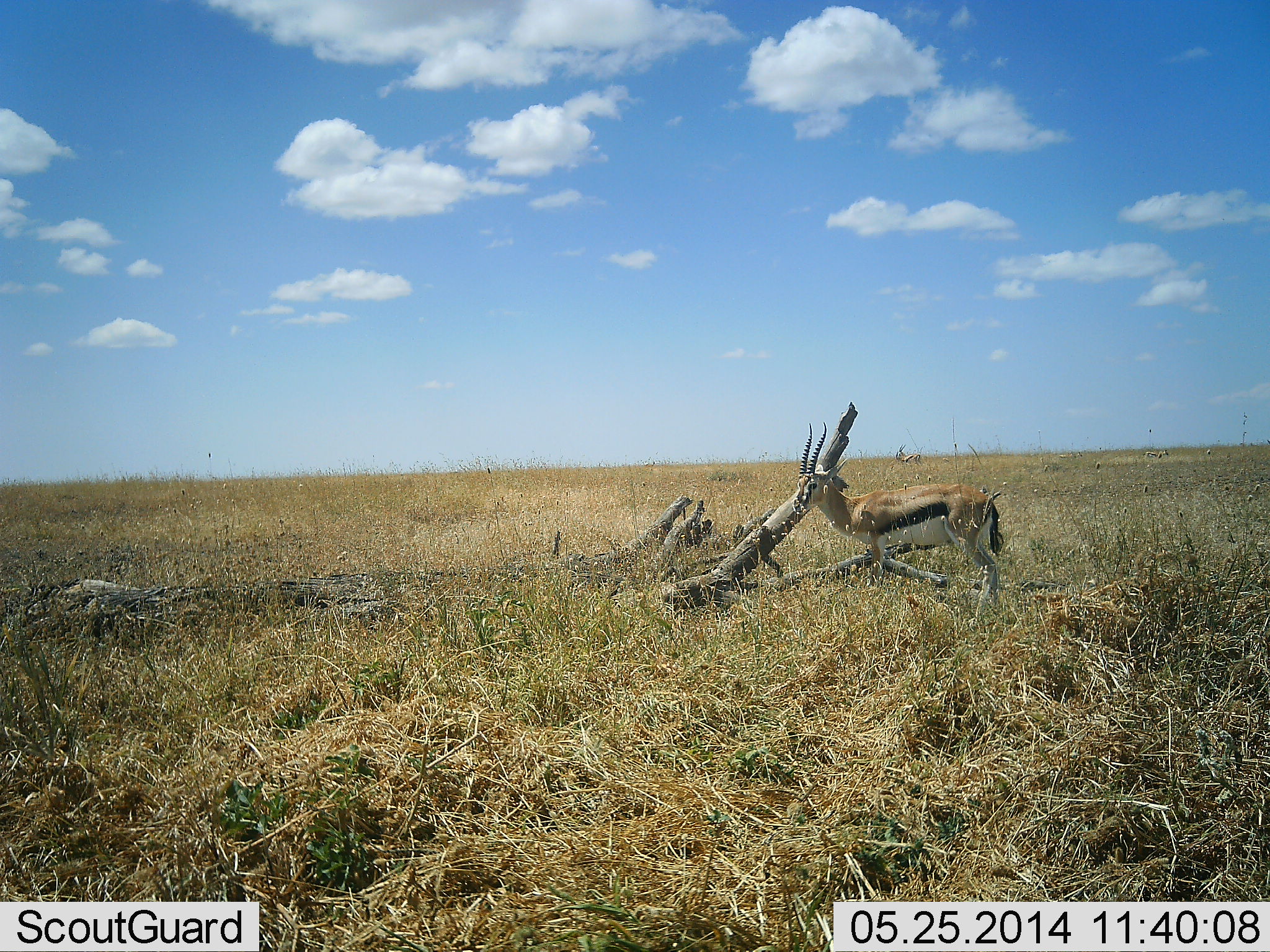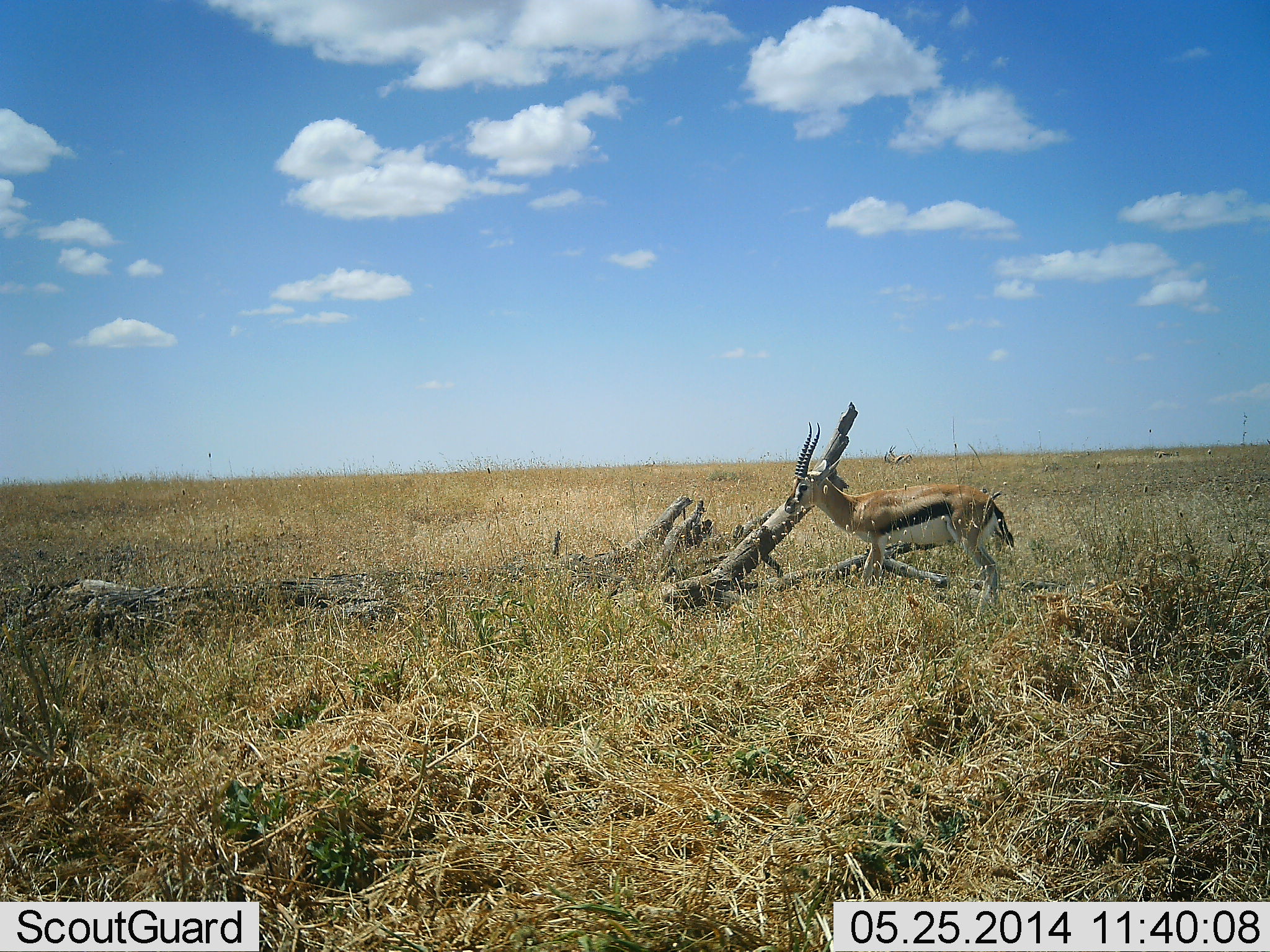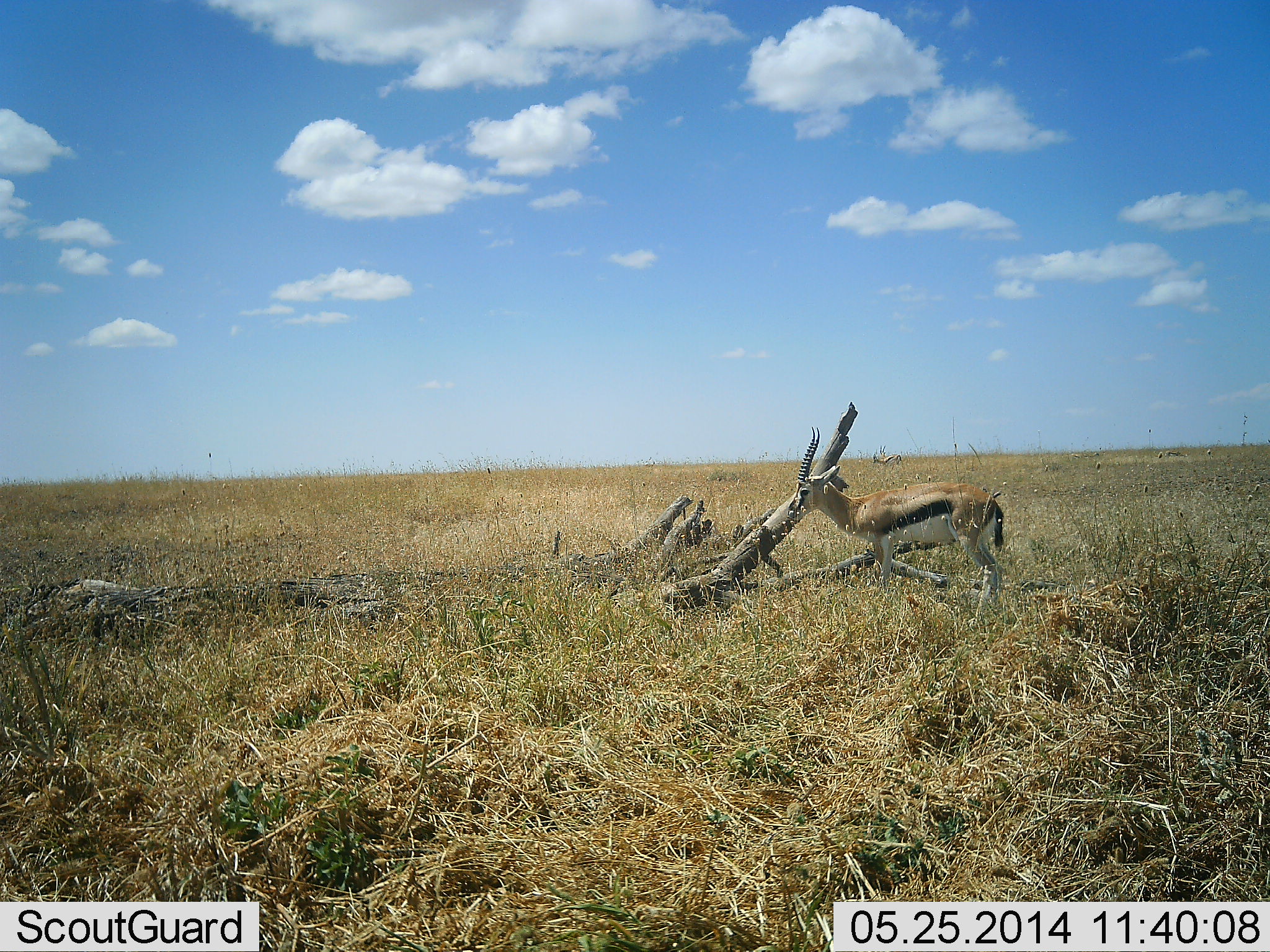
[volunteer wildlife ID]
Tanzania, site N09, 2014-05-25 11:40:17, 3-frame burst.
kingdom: Animalia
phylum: Chordata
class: Mammalia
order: Artiodactyla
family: Bovidae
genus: Eudorcas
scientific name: Eudorcas thomsonii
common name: thomson's gazelle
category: gazellethomsons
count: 2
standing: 80%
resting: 0%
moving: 60%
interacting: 0%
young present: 0%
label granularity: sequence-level